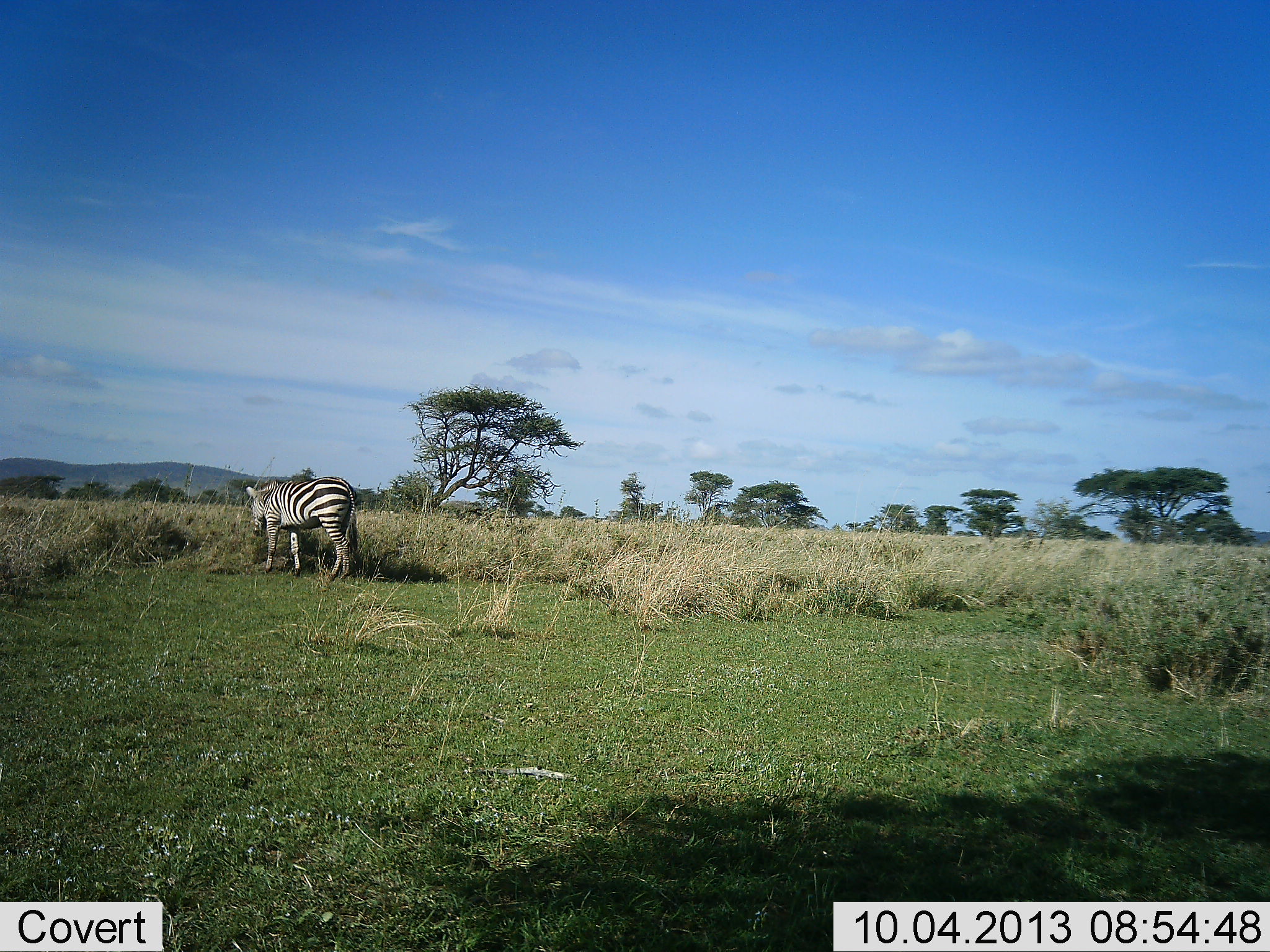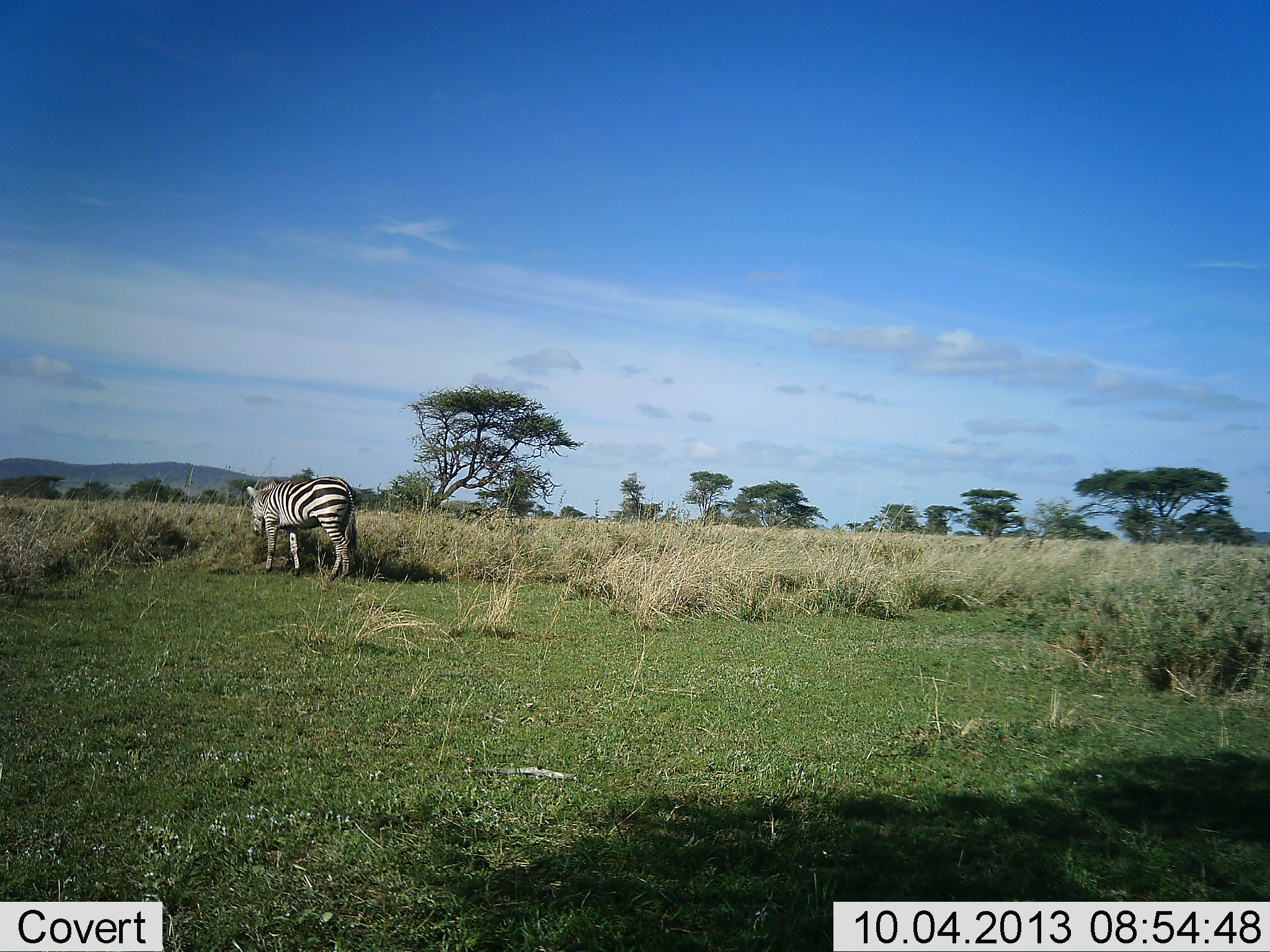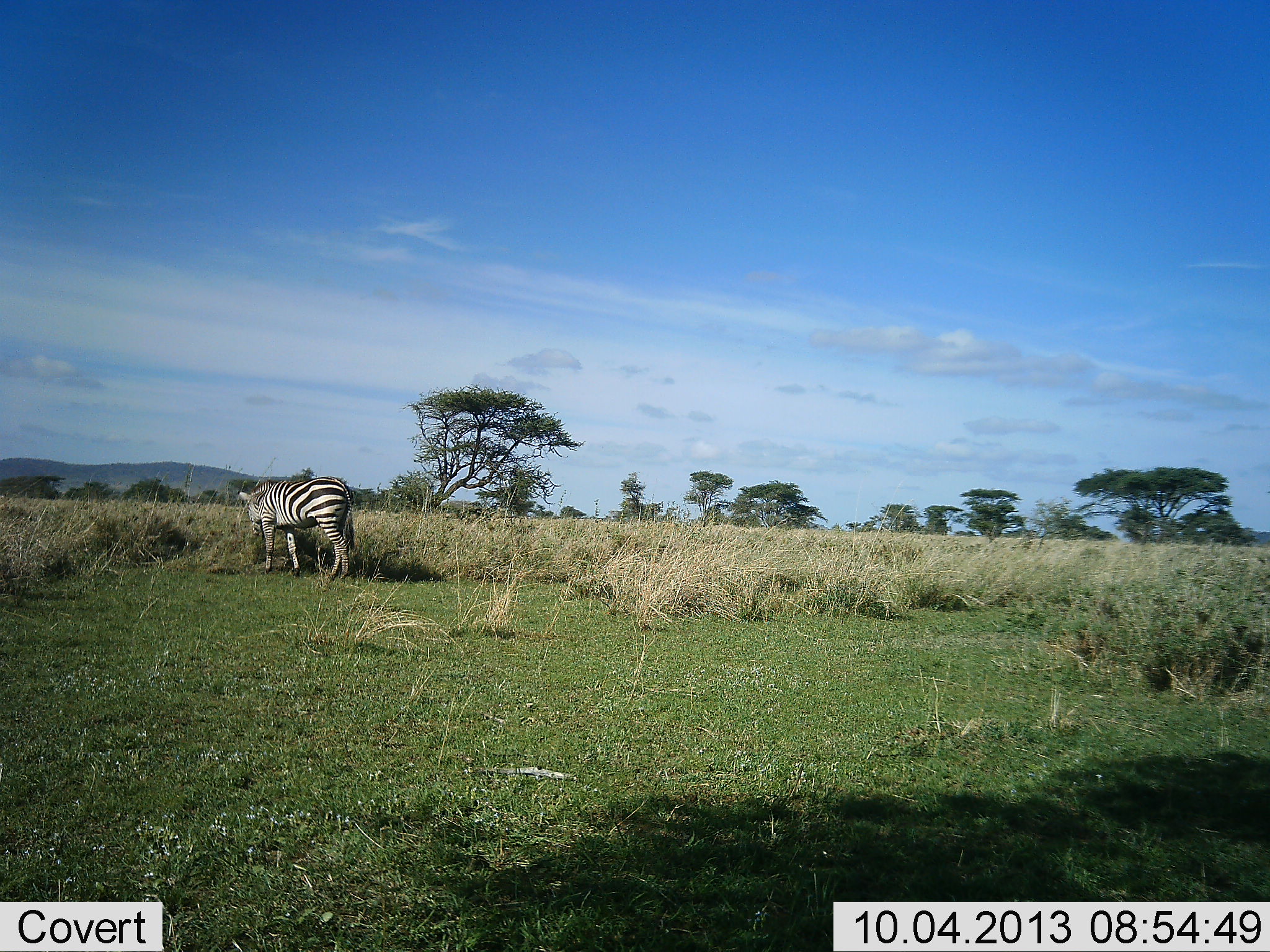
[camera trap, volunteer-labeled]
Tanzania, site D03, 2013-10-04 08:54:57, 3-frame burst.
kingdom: Animalia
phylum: Chordata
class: Mammalia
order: Perissodactyla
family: Equidae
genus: Equus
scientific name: Equus quagga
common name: plains zebra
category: zebra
Zebra (plains zebra) (Equus quagga), count 1. Behavior (volunteer vote fractions): standing 35%, resting 0%, moving 13%, interacting 0%. Young present (vote fraction): 0%. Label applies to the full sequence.